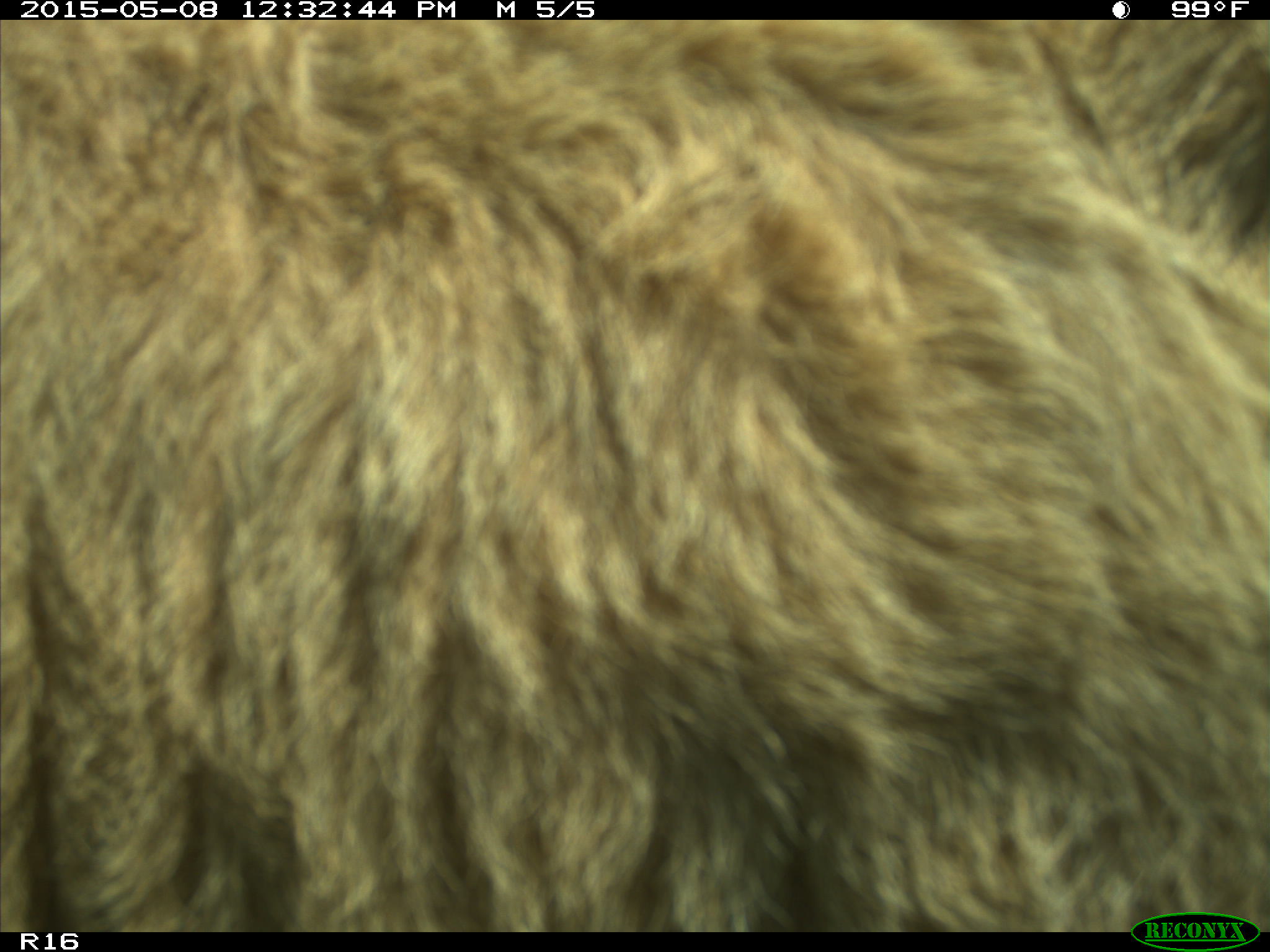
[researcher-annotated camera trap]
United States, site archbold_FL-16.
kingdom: Animalia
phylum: Chordata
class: Mammalia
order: Artiodactyla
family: Bovidae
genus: Bos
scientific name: Bos taurus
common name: domestic cow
Bos taurus (domestic cow).